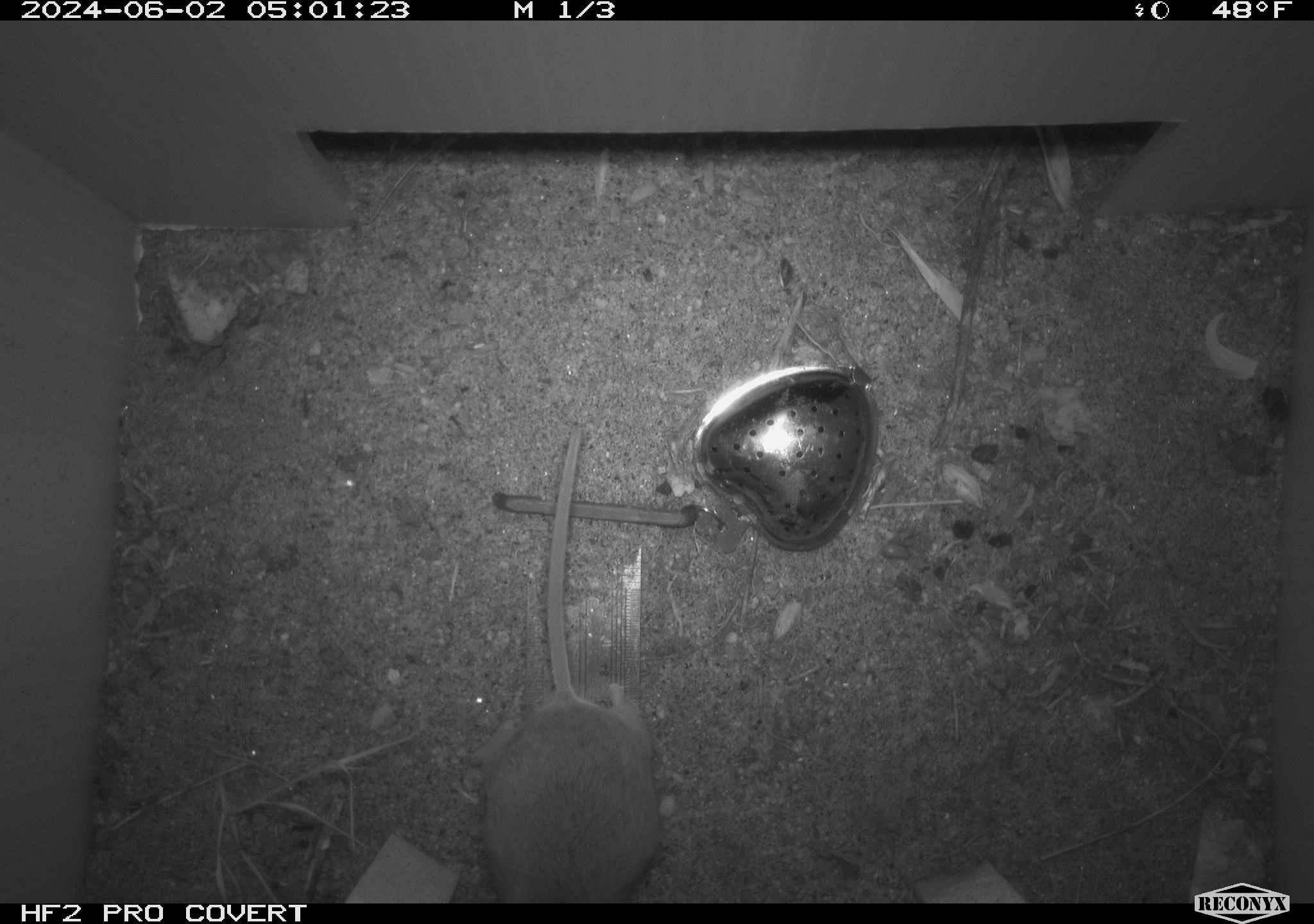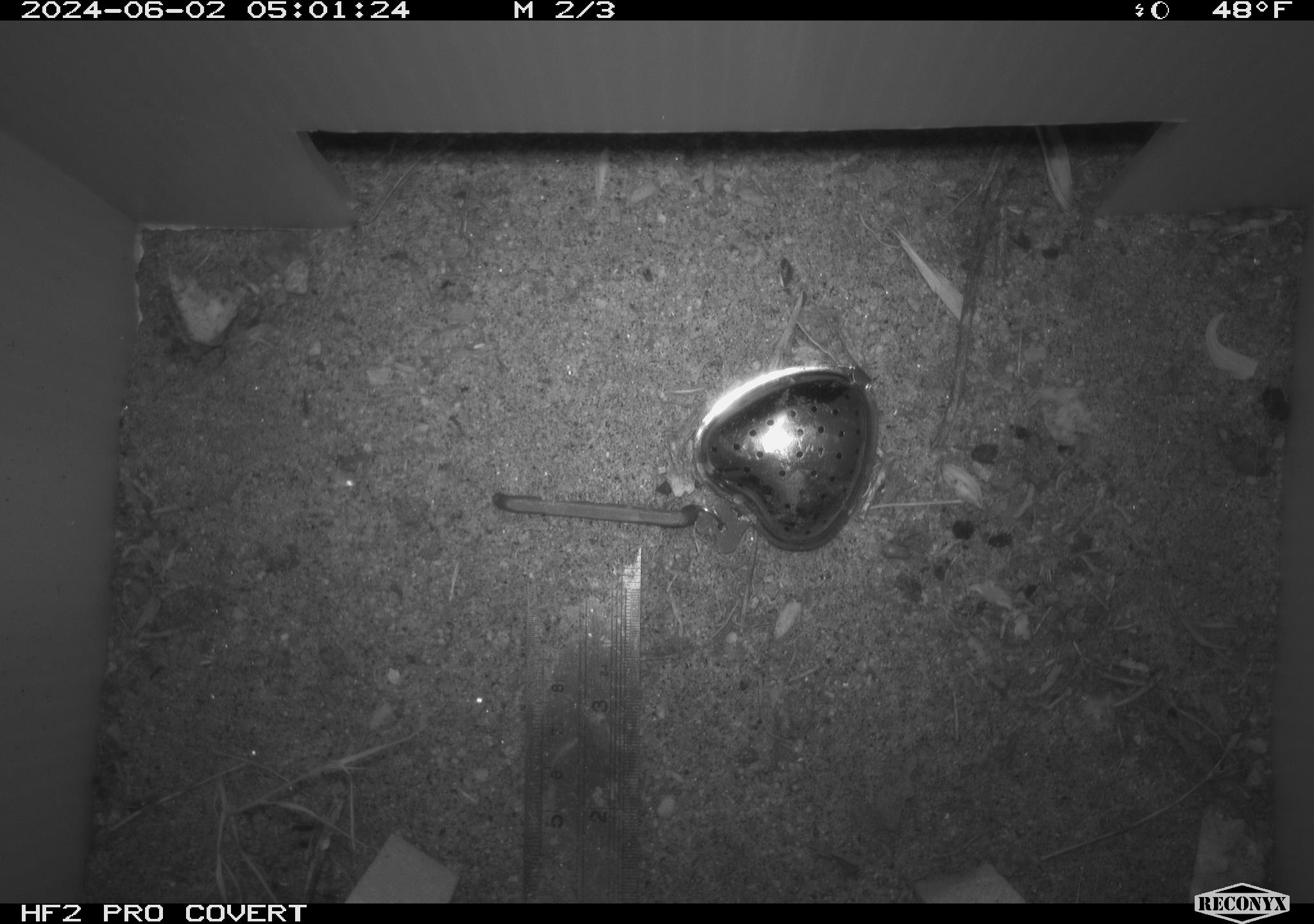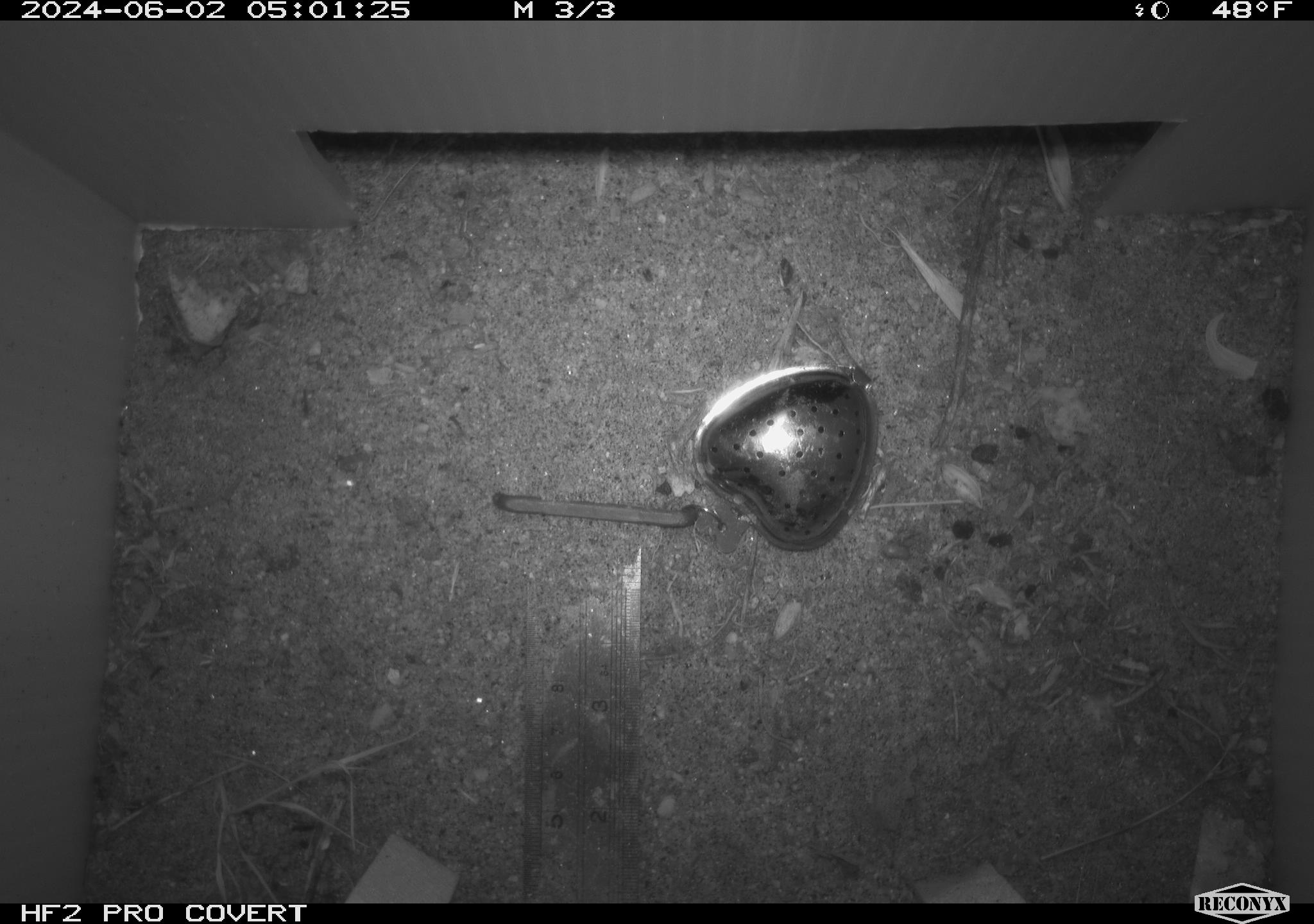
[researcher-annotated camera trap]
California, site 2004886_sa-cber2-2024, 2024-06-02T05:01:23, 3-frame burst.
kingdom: Animalia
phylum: Chordata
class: Mammalia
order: Rodentia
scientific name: Rodentia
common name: mouse species